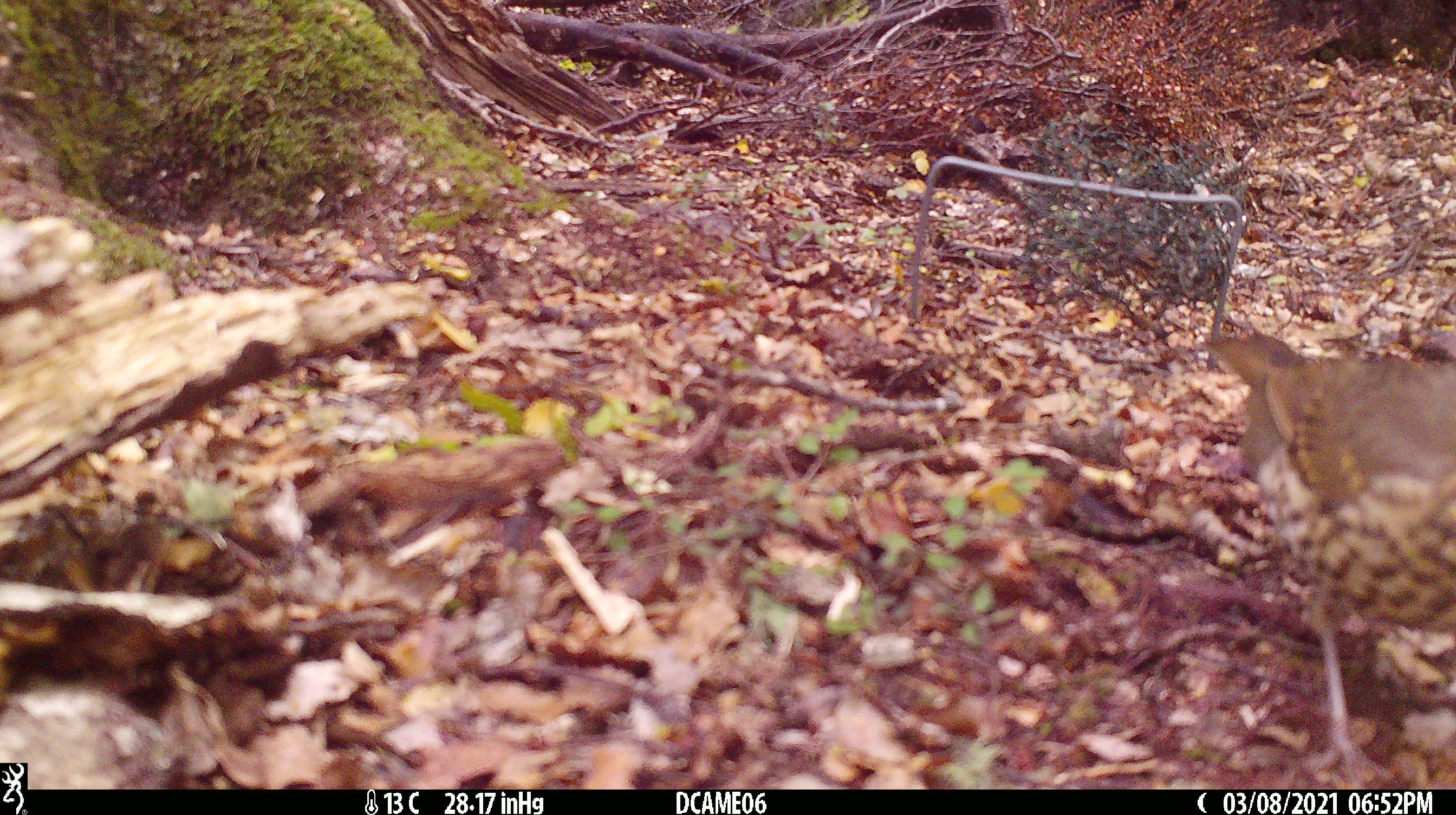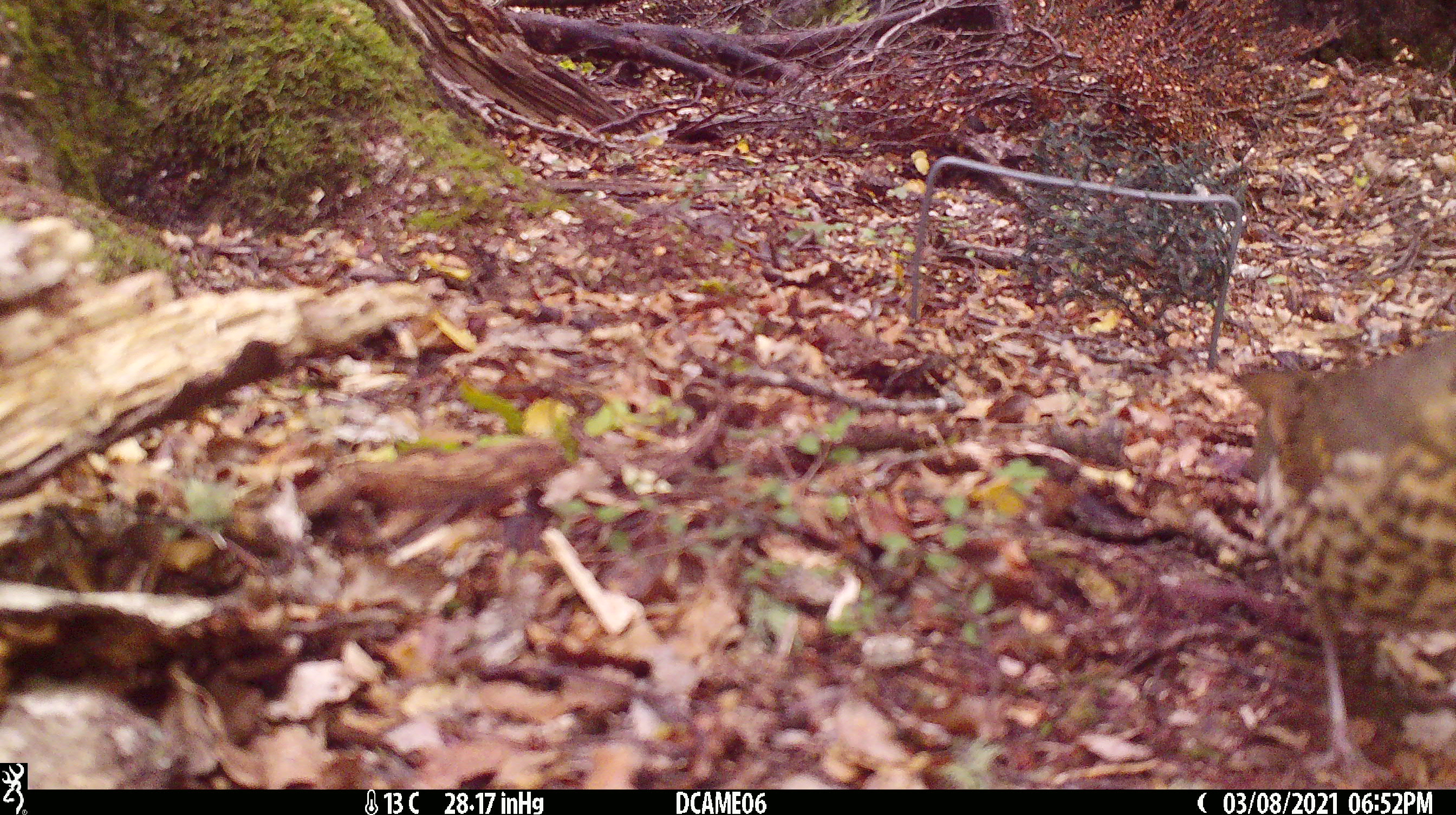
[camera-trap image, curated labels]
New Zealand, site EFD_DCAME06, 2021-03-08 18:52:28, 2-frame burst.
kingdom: Animalia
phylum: Chordata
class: Aves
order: Passeriformes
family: Turdidae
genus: Turdus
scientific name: Turdus philomelos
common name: song thrush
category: thrush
Thrush (song thrush) (Turdus philomelos).